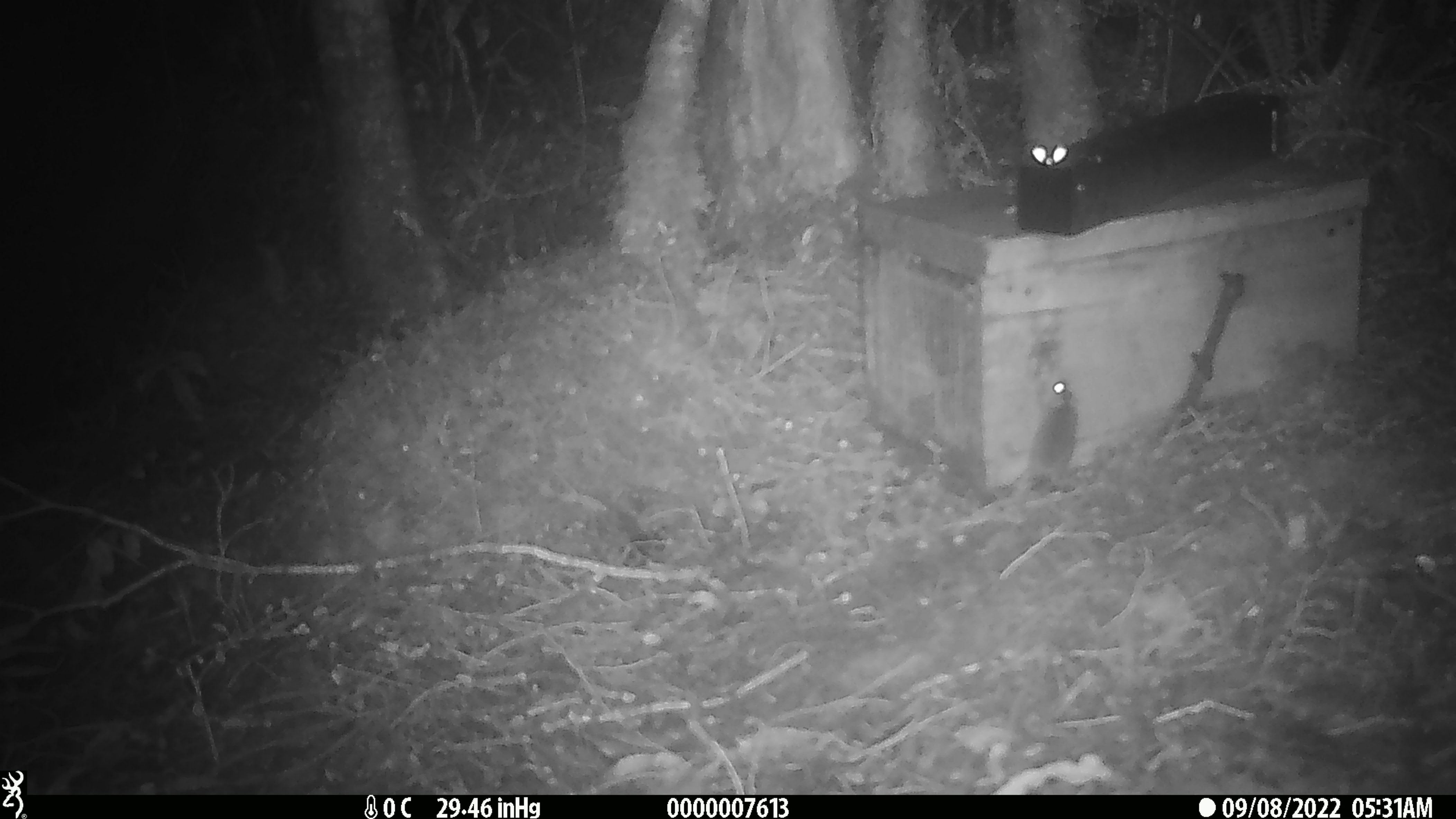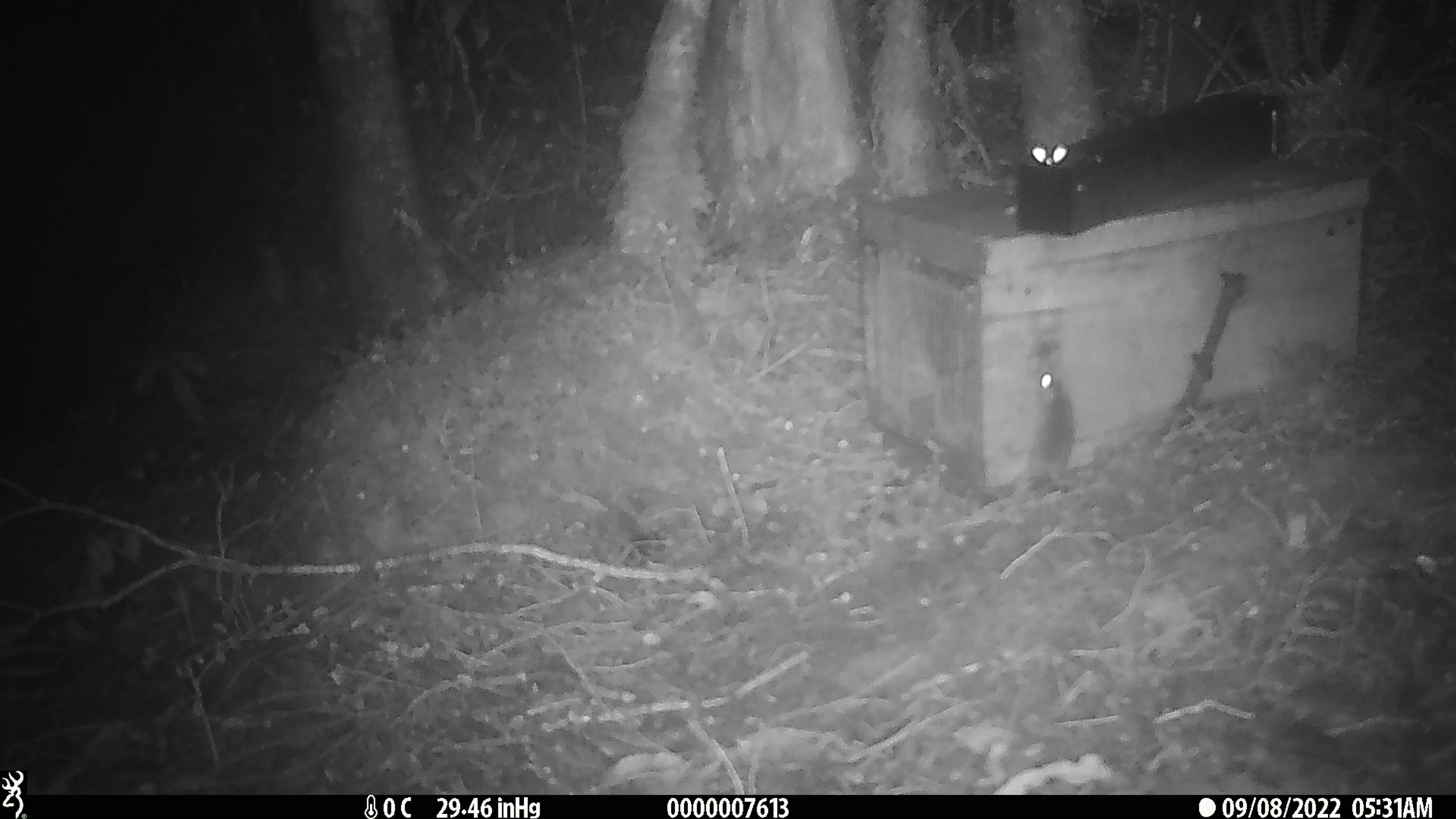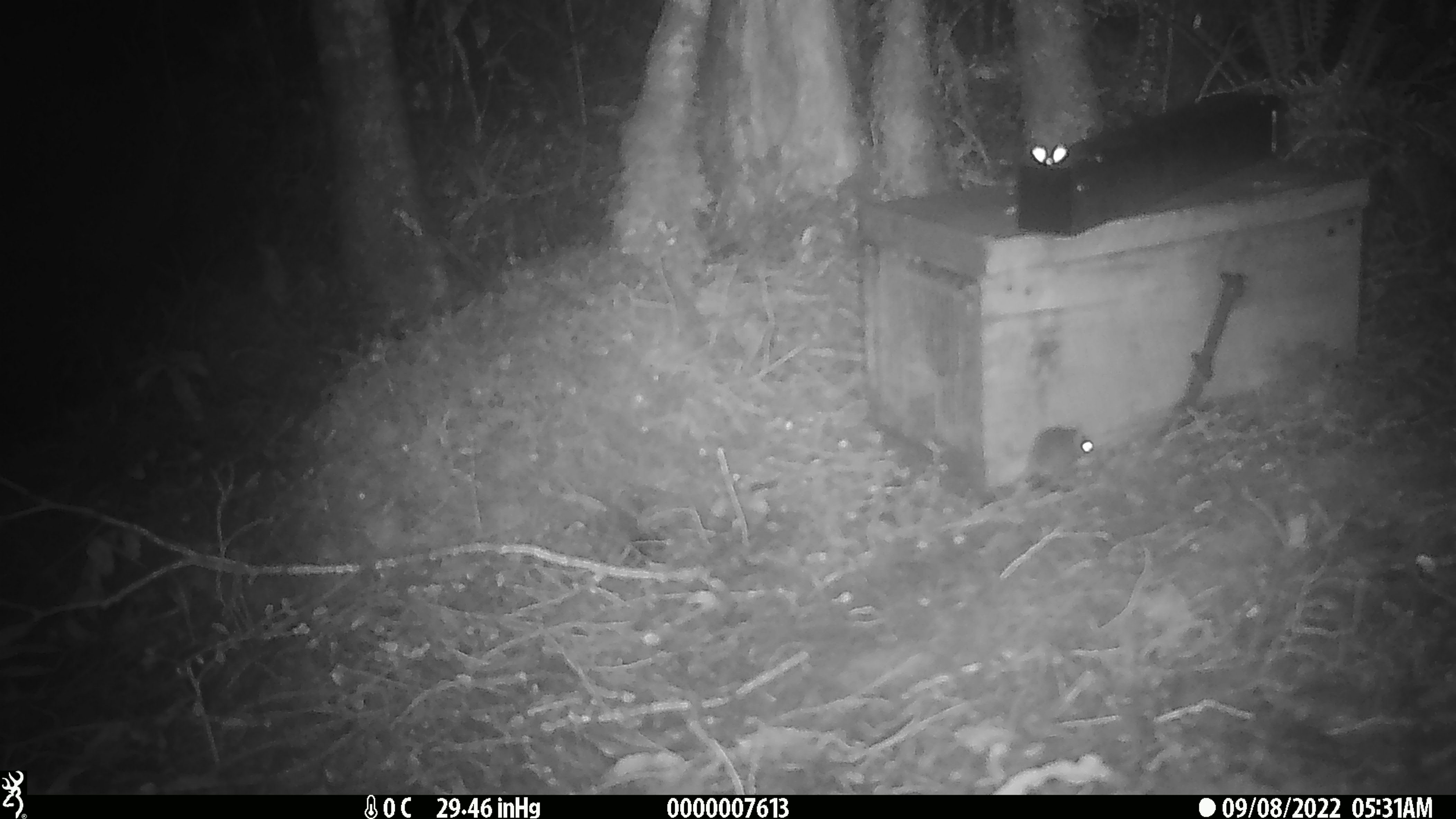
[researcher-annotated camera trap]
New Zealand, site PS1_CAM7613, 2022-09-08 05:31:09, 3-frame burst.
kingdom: Animalia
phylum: Chordata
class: Mammalia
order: Rodentia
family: Muridae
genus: Mus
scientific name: Mus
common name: mouse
Mouse (Mus).